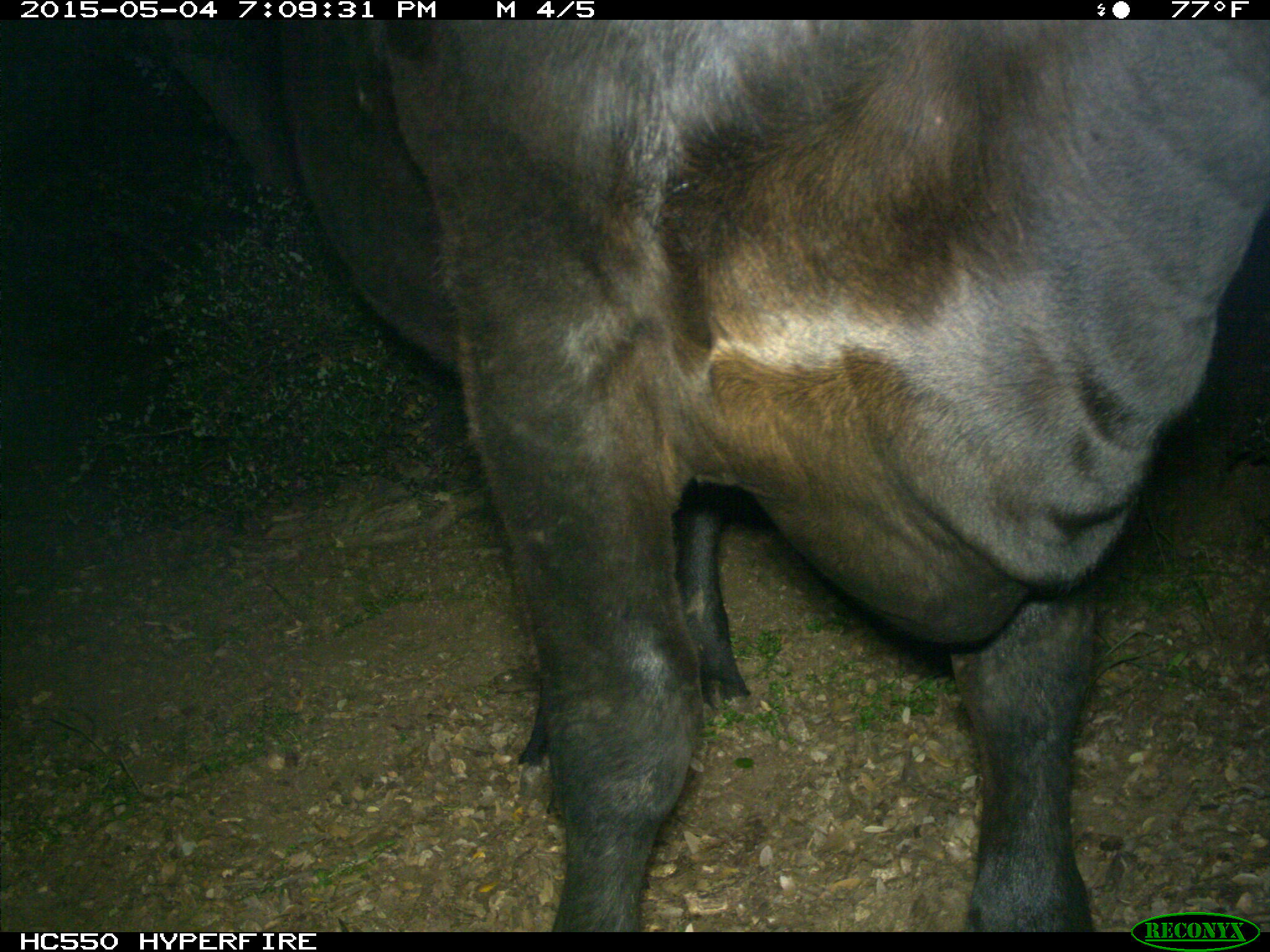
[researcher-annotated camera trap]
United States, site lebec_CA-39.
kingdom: Animalia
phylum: Chordata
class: Mammalia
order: Artiodactyla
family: Bovidae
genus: Bos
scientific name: Bos taurus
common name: domestic cow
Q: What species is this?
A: Bos taurus (domestic cow).